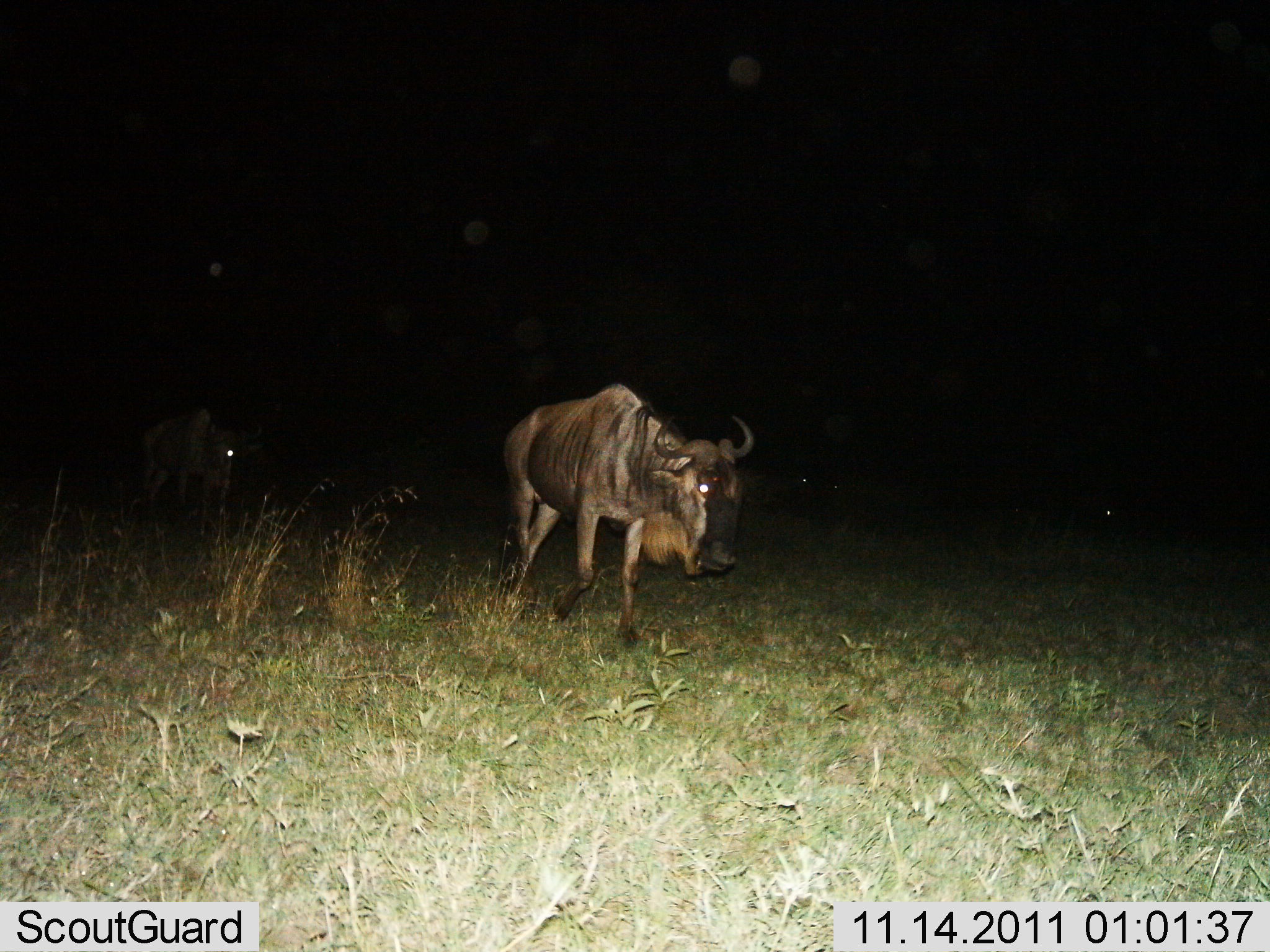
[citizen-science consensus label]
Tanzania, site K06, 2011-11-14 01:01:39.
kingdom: Animalia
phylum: Chordata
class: Mammalia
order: Artiodactyla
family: Bovidae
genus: Connochaetes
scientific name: Connochaetes taurinus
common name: blue wildebeest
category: wildebeest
Wildebeest (blue wildebeest) (Connochaetes taurinus), count 2. Behavior (volunteer vote fractions): standing 8%, resting 0%, moving 100%, interacting 0%. Young present (vote fraction): 0%. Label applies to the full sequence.